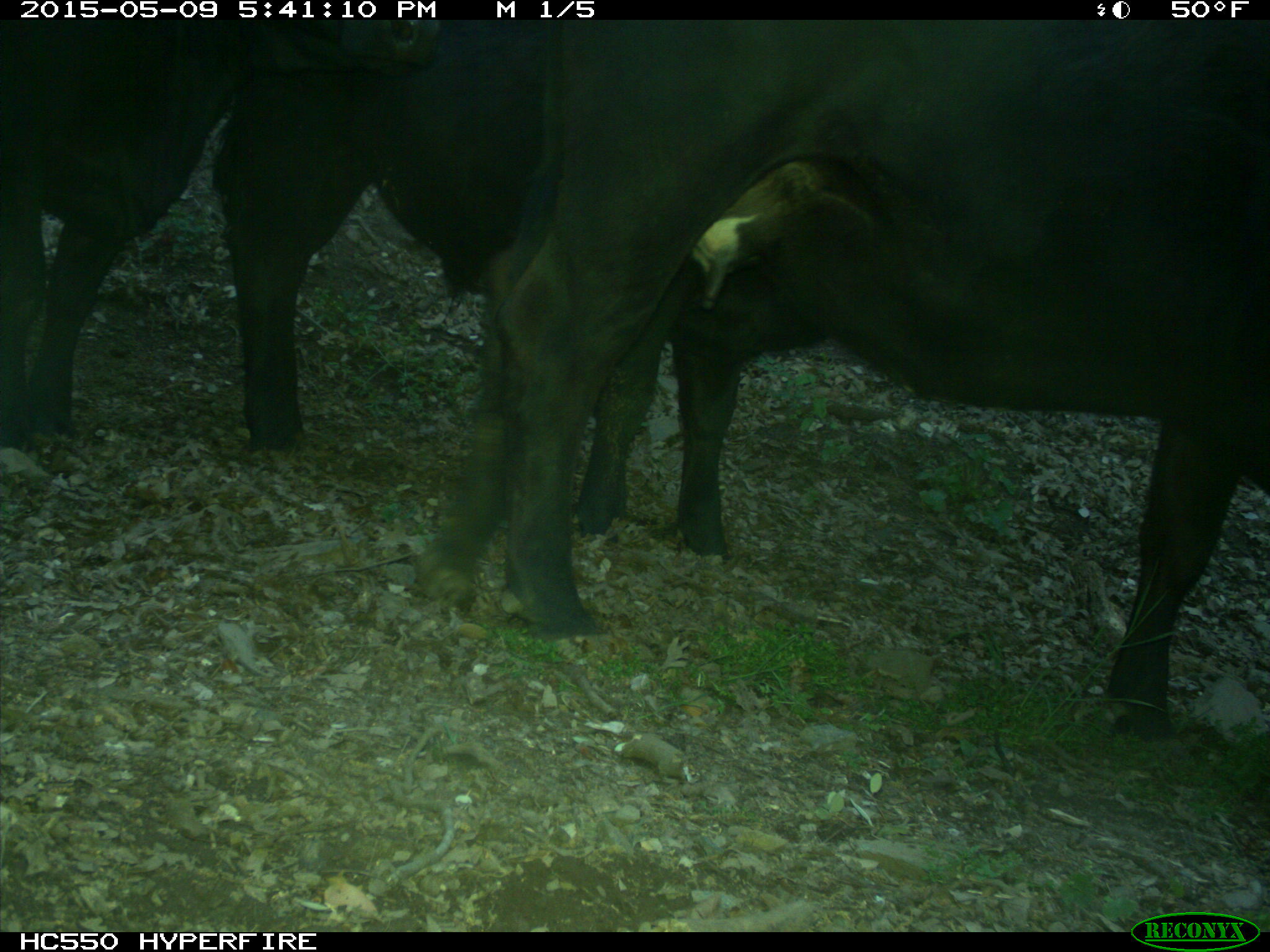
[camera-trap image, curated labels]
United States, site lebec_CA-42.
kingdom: Animalia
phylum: Chordata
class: Mammalia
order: Artiodactyla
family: Bovidae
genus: Bos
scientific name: Bos taurus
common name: domestic cow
Bos taurus (domestic cow).